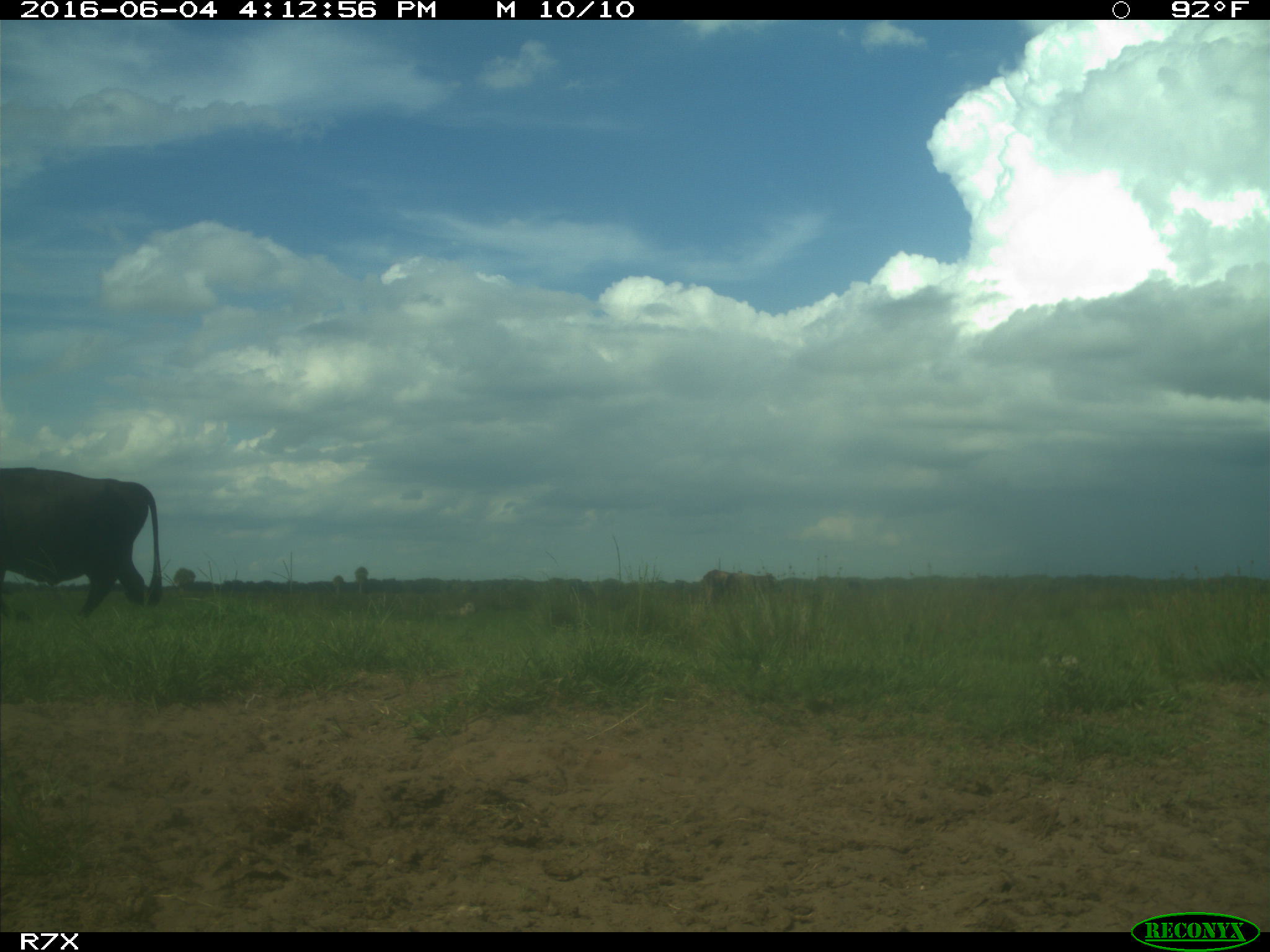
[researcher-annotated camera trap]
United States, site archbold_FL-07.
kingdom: Animalia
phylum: Chordata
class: Mammalia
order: Artiodactyla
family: Bovidae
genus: Bos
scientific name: Bos taurus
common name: domestic cow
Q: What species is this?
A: Bos taurus (domestic cow).